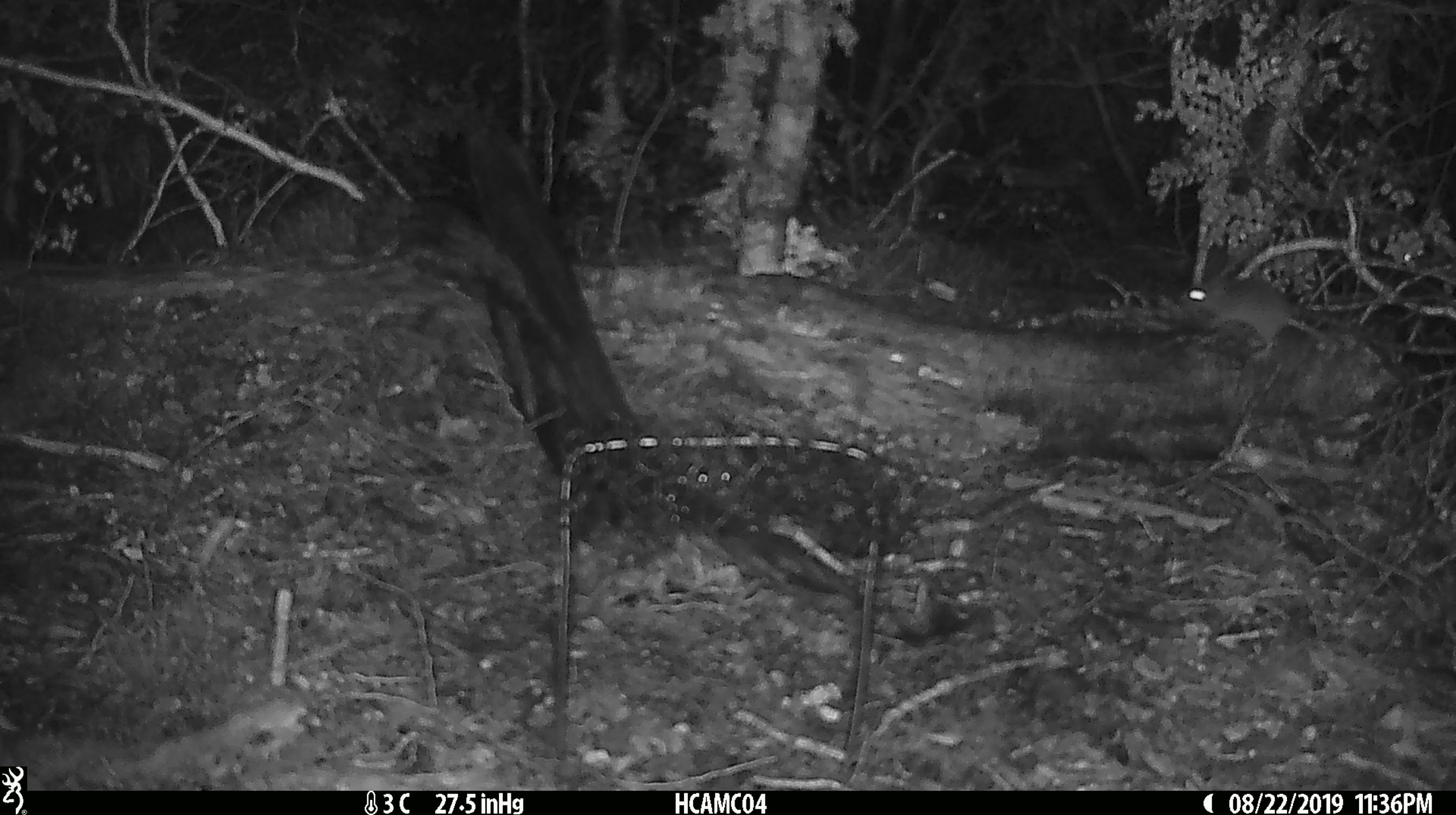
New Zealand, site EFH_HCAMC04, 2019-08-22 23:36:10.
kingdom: Animalia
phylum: Chordata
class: Mammalia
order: Rodentia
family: Muridae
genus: Mus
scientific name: Mus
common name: mouse